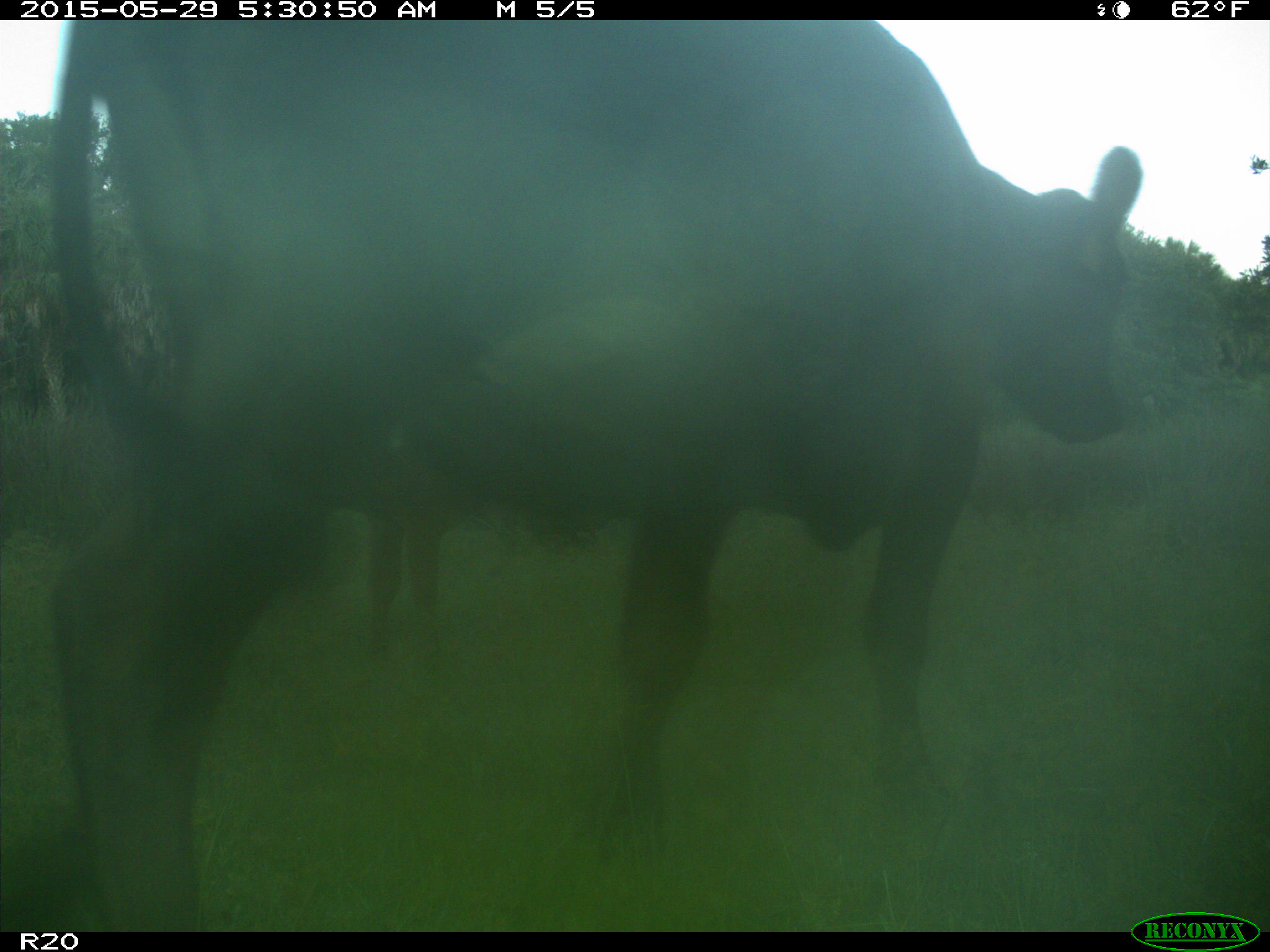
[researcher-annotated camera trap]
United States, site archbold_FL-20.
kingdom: Animalia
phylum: Chordata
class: Mammalia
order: Artiodactyla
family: Bovidae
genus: Bos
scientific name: Bos taurus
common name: domestic cow